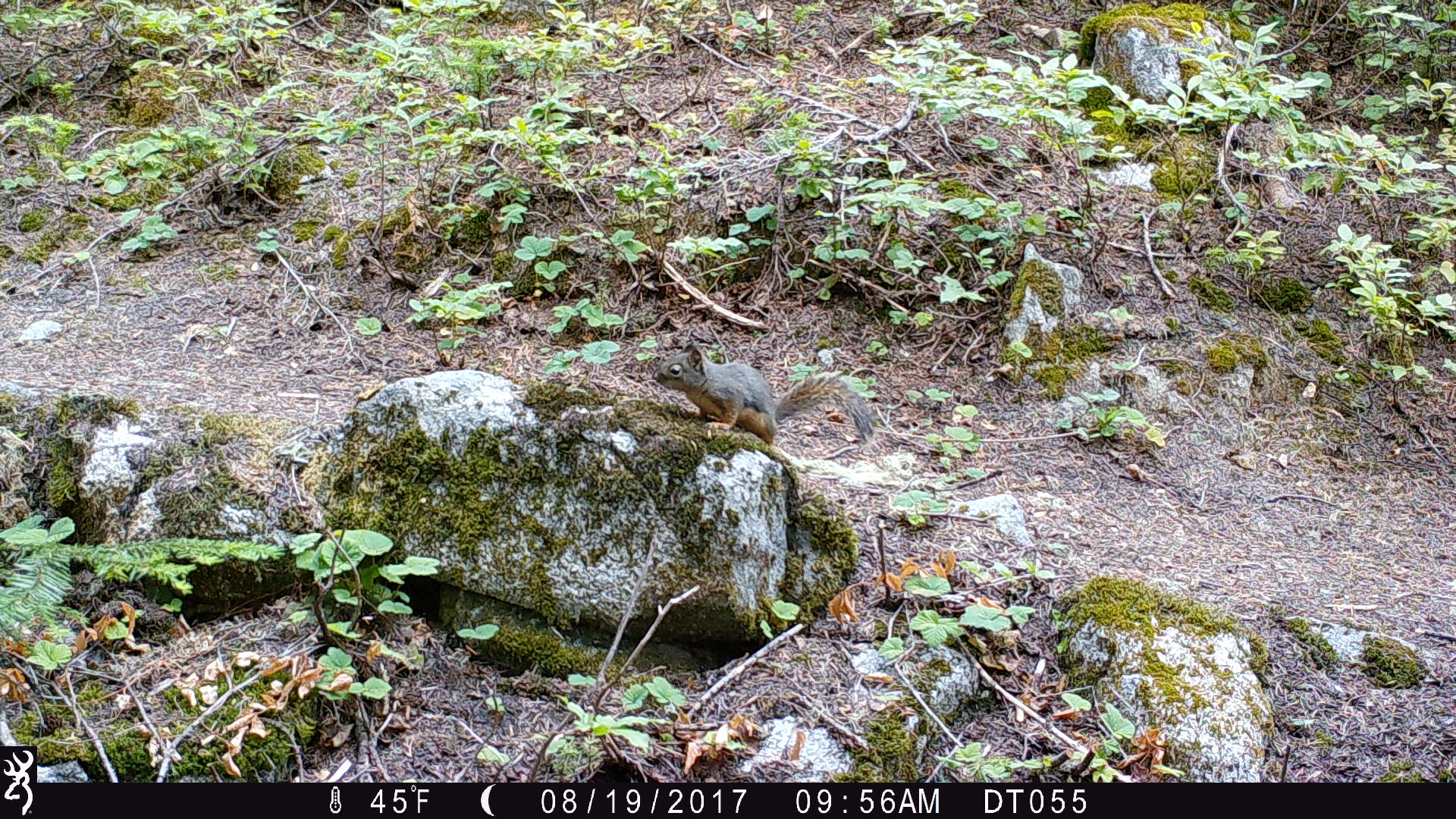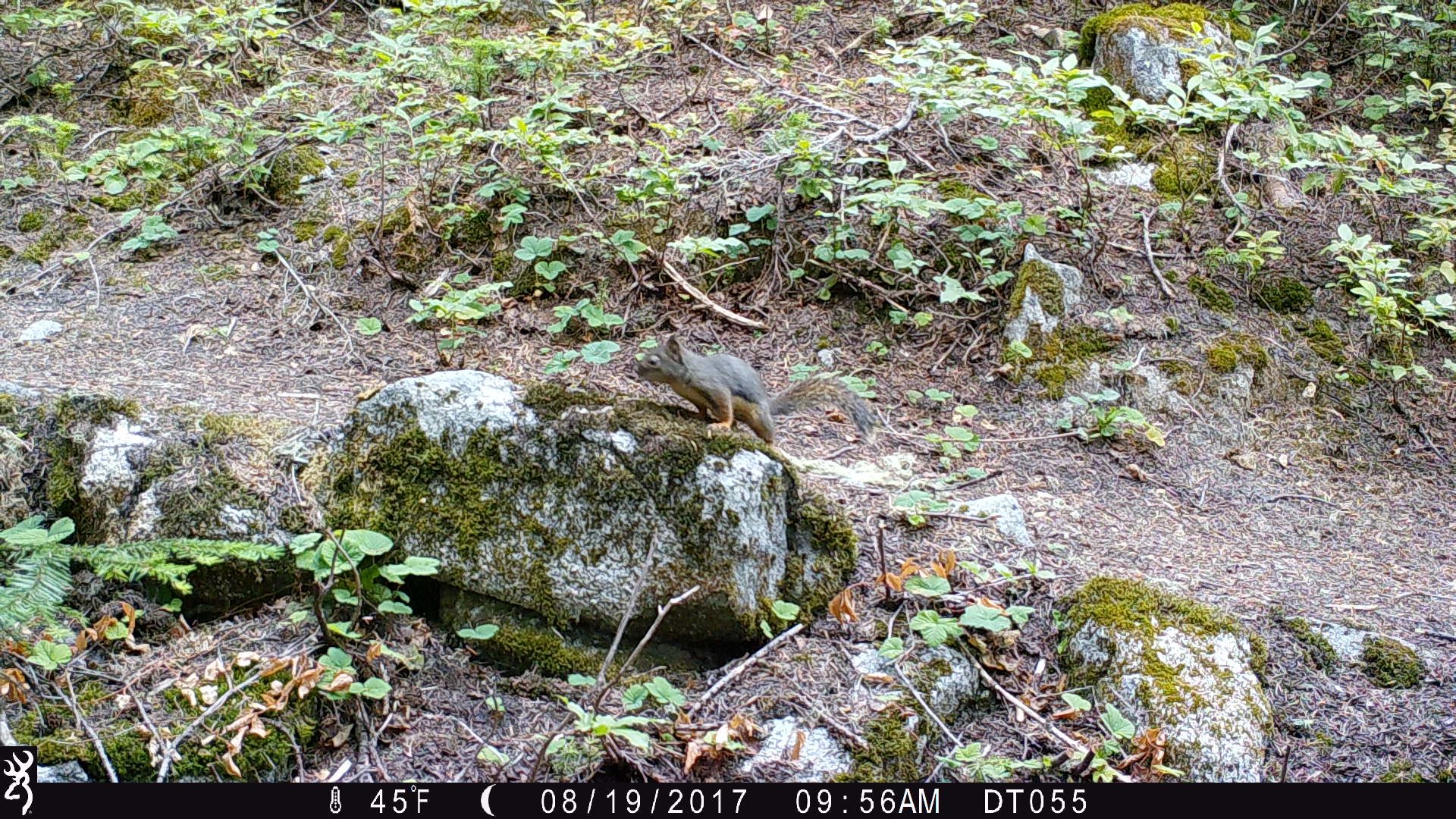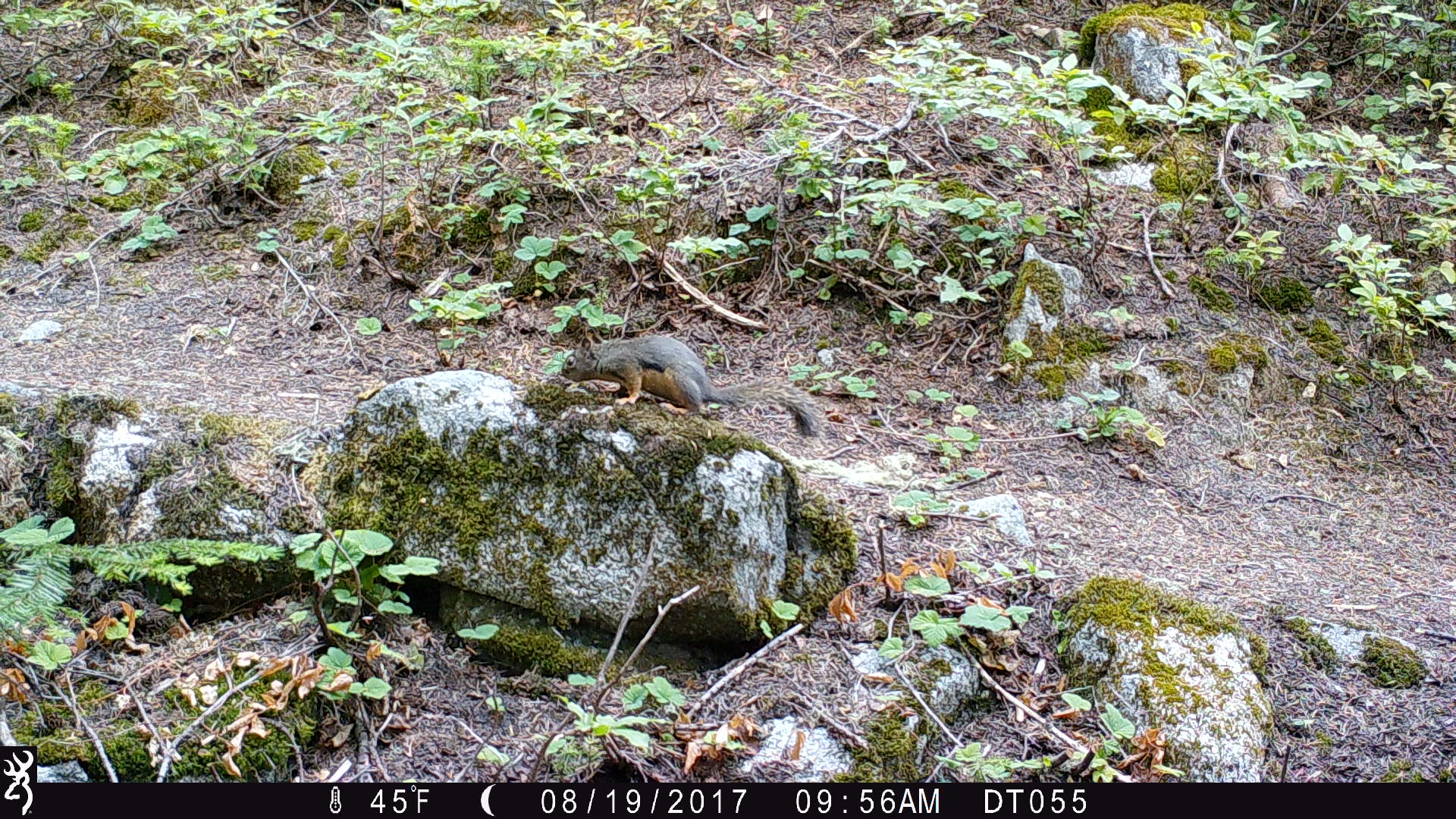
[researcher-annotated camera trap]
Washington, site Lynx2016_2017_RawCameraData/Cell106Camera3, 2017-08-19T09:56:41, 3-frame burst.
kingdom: Animalia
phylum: Chordata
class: Mammalia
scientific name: Mammalia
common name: small mammal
Small mammal (Mammalia). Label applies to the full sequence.